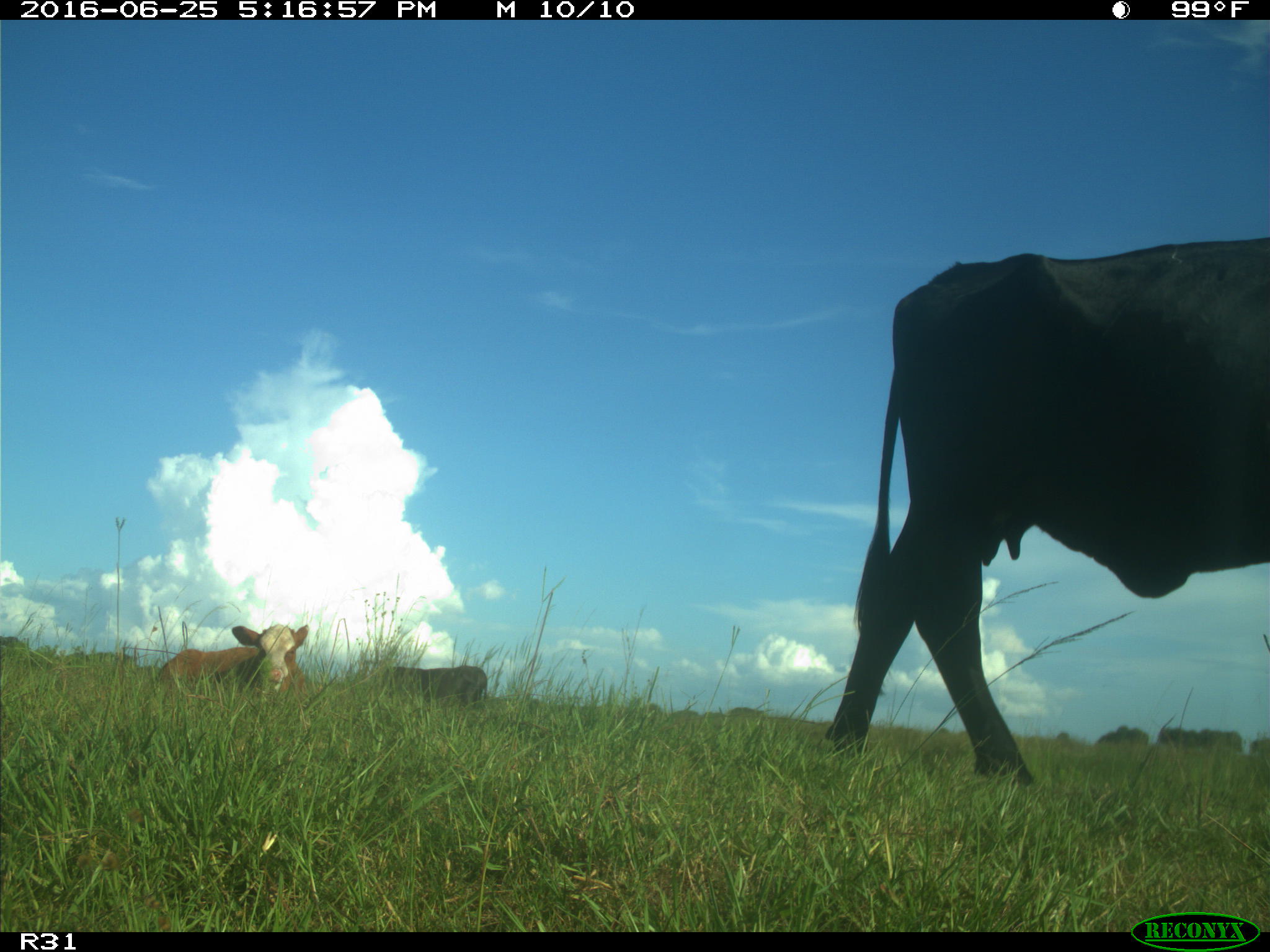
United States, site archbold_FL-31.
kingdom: Animalia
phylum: Chordata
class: Mammalia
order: Artiodactyla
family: Bovidae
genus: Bos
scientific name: Bos taurus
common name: domestic cow